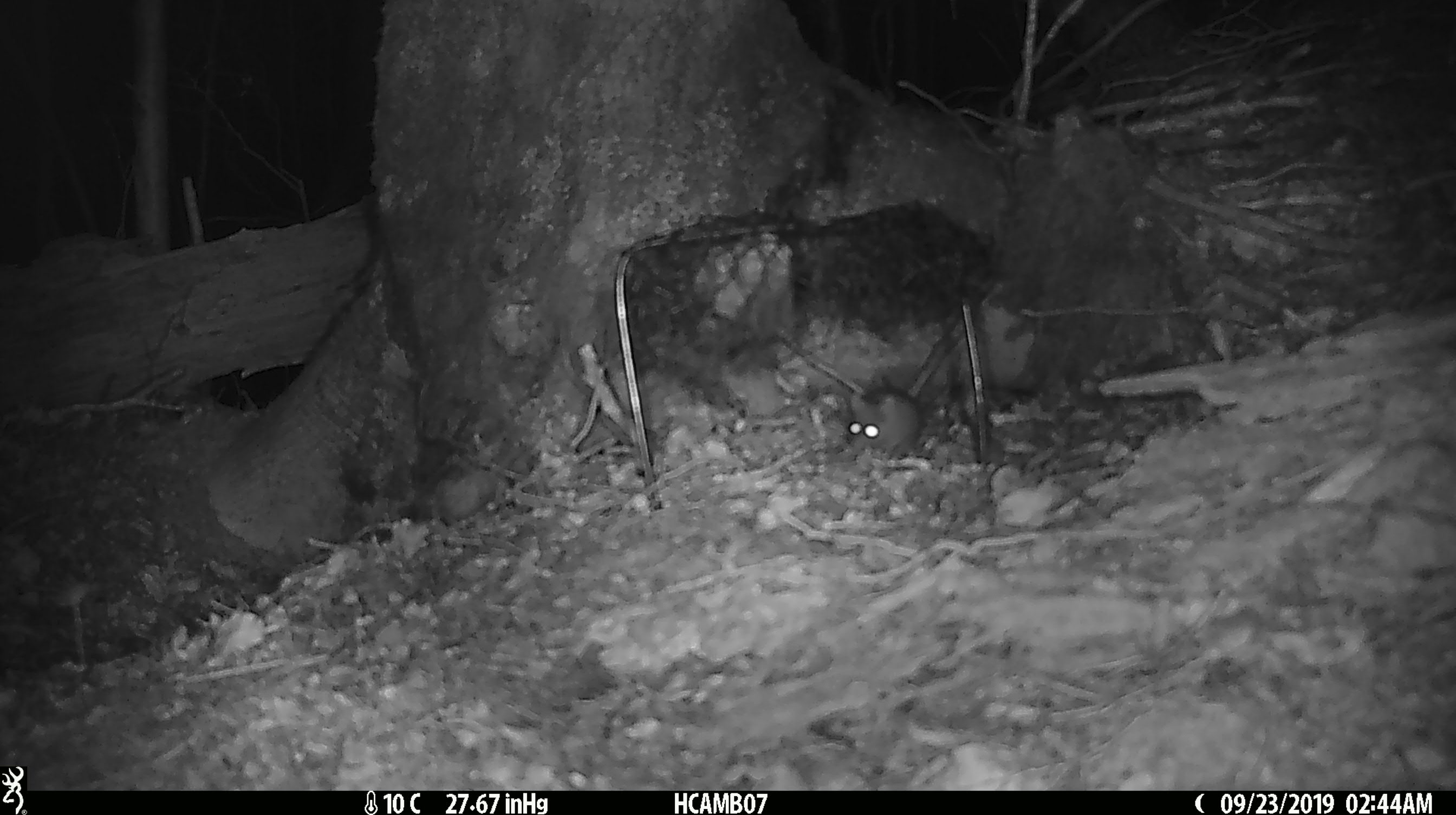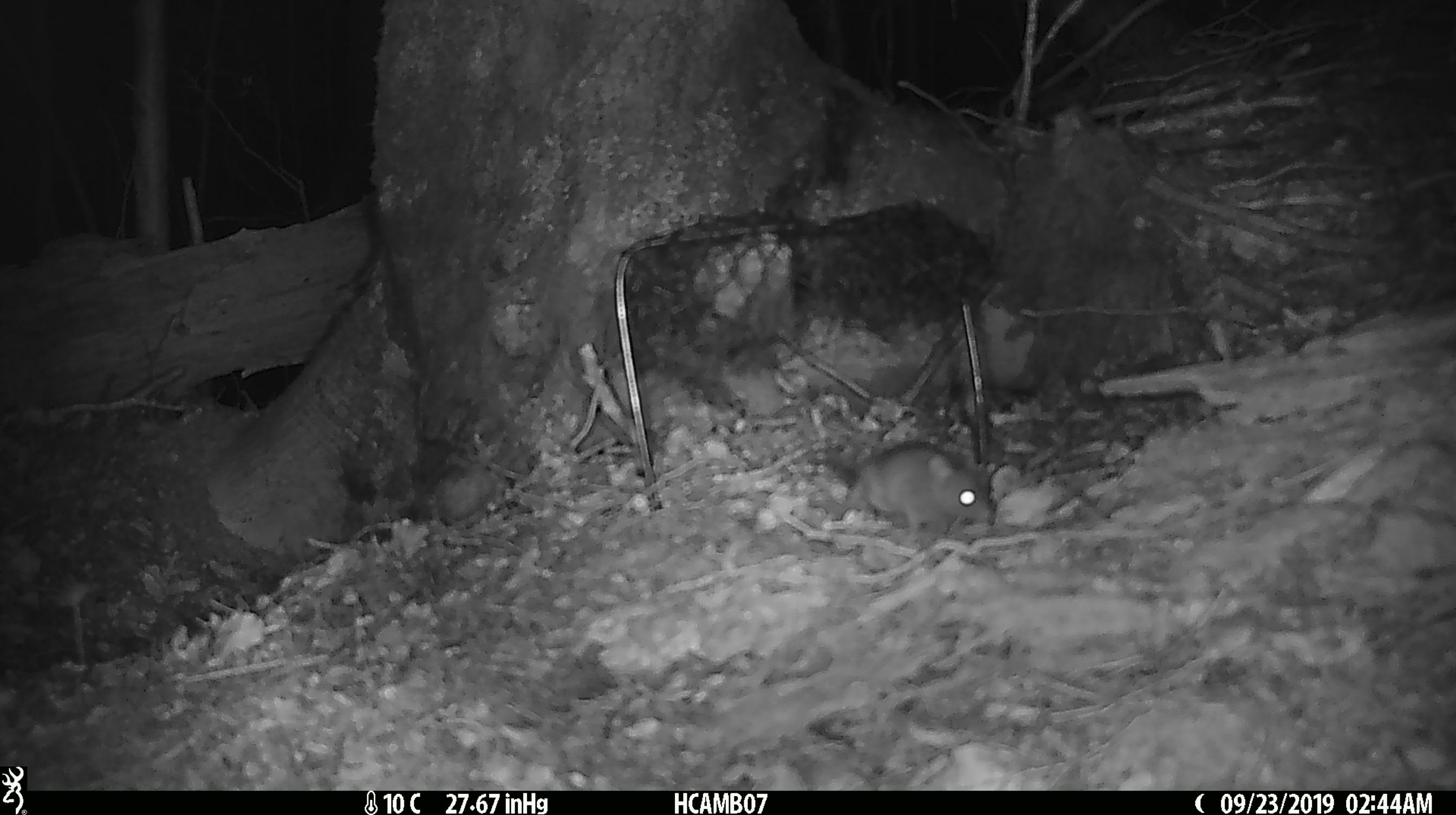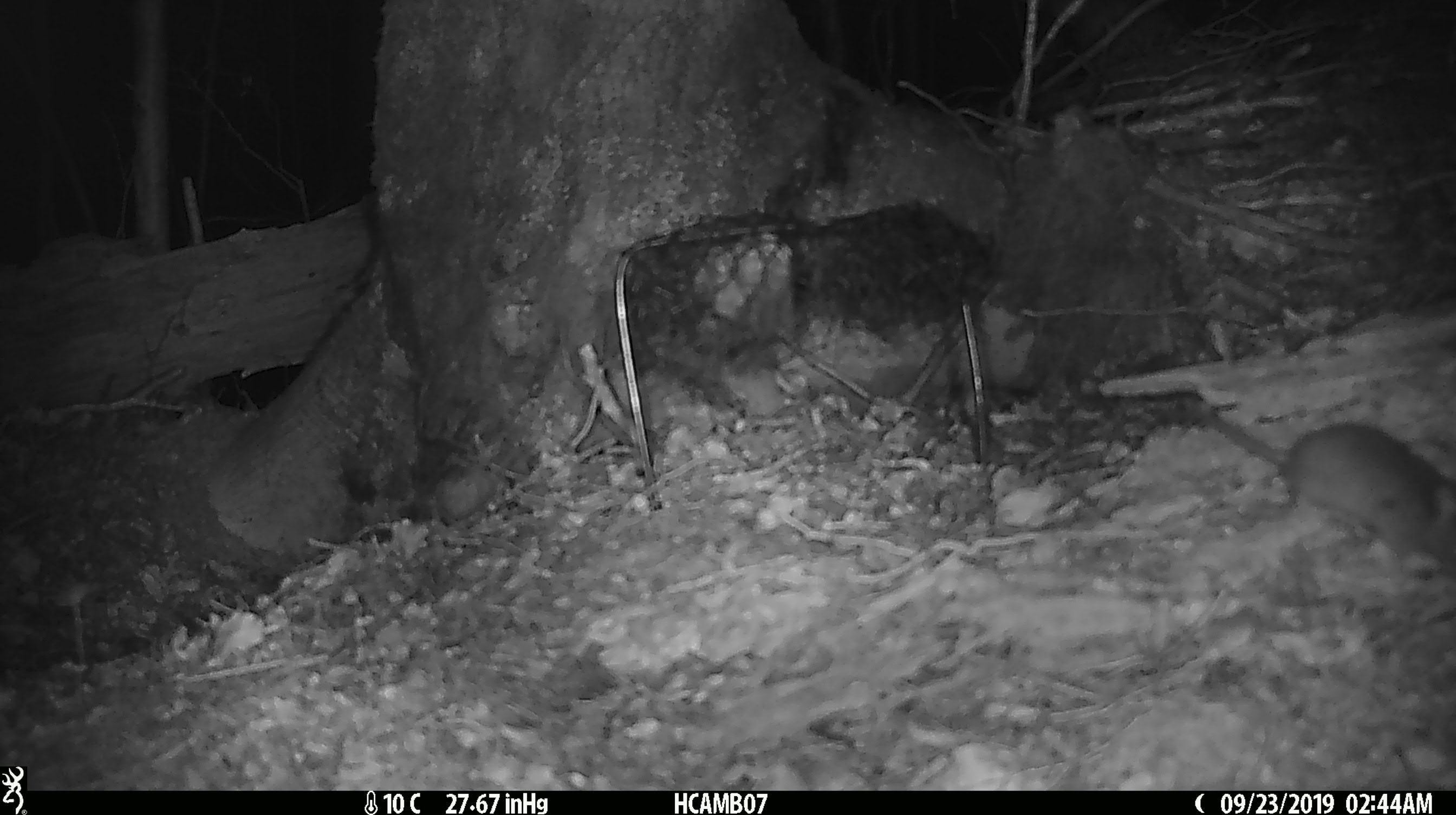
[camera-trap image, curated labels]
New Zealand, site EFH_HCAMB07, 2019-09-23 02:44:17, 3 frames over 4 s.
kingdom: Animalia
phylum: Chordata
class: Mammalia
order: Rodentia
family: Muridae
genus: Mus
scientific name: Mus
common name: mouse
Mouse (Mus).